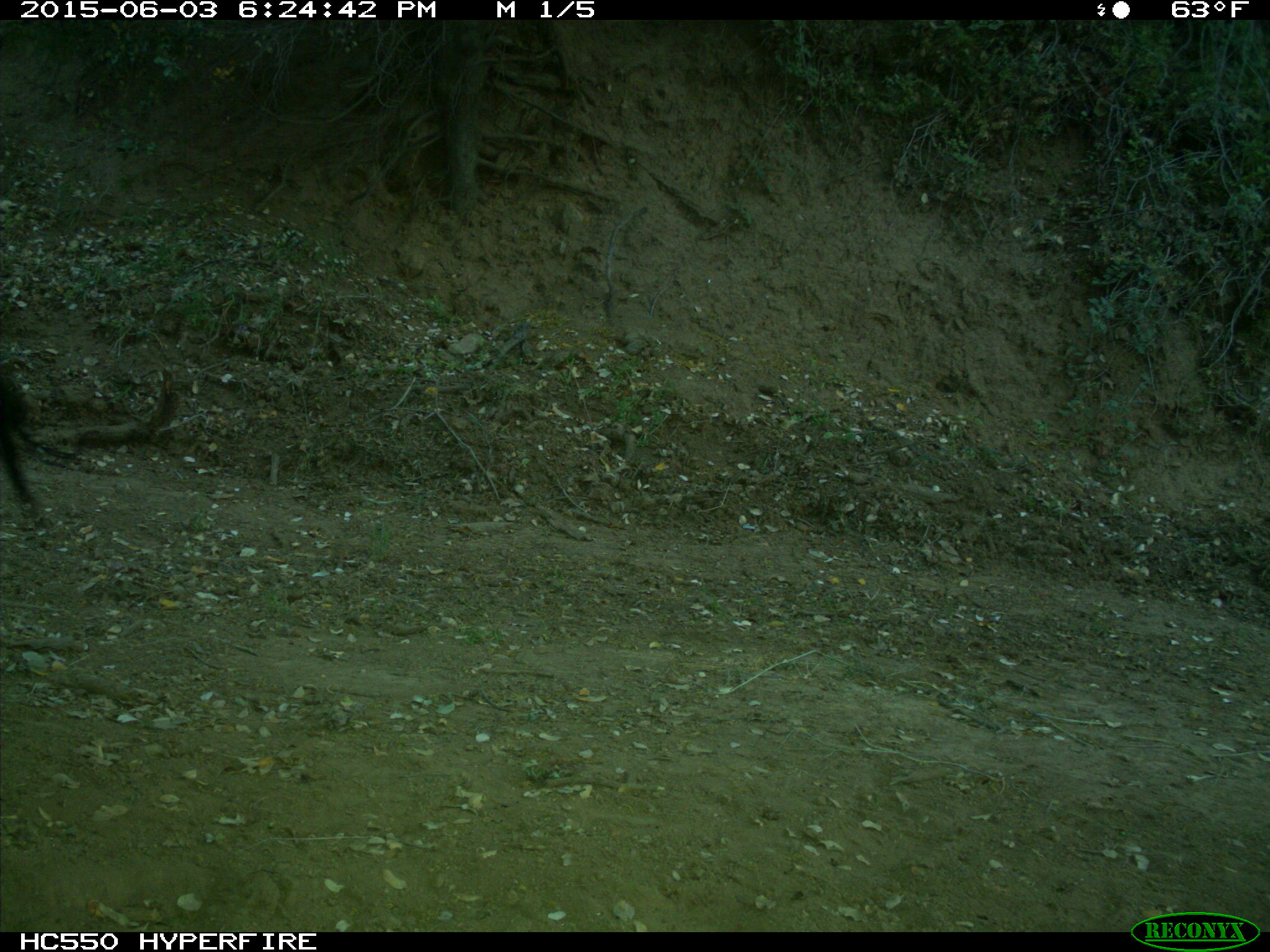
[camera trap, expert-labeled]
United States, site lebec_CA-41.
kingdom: Animalia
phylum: Chordata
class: Mammalia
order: Artiodactyla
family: Bovidae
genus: Bos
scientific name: Bos taurus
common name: domestic cow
Bos taurus (domestic cow).